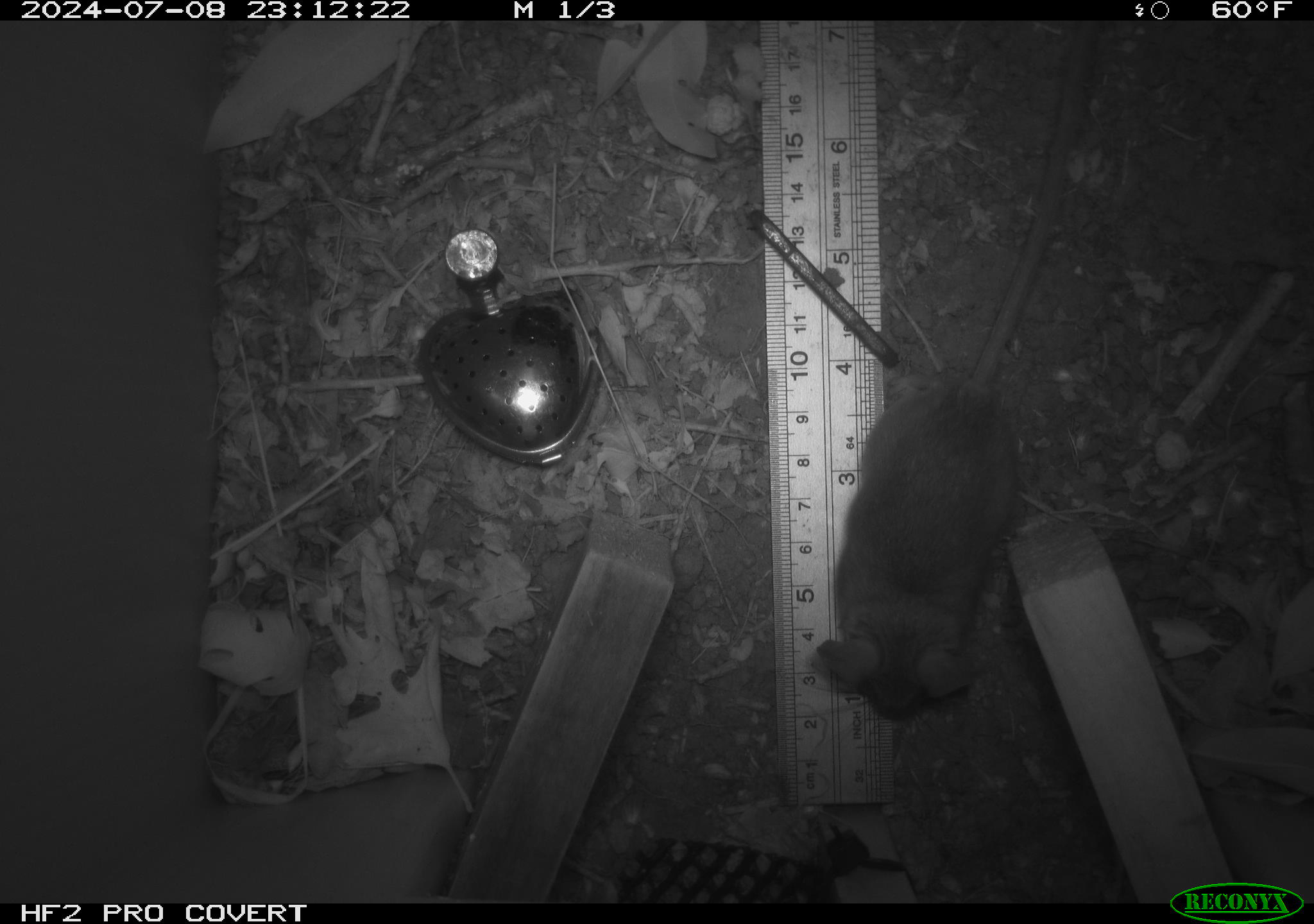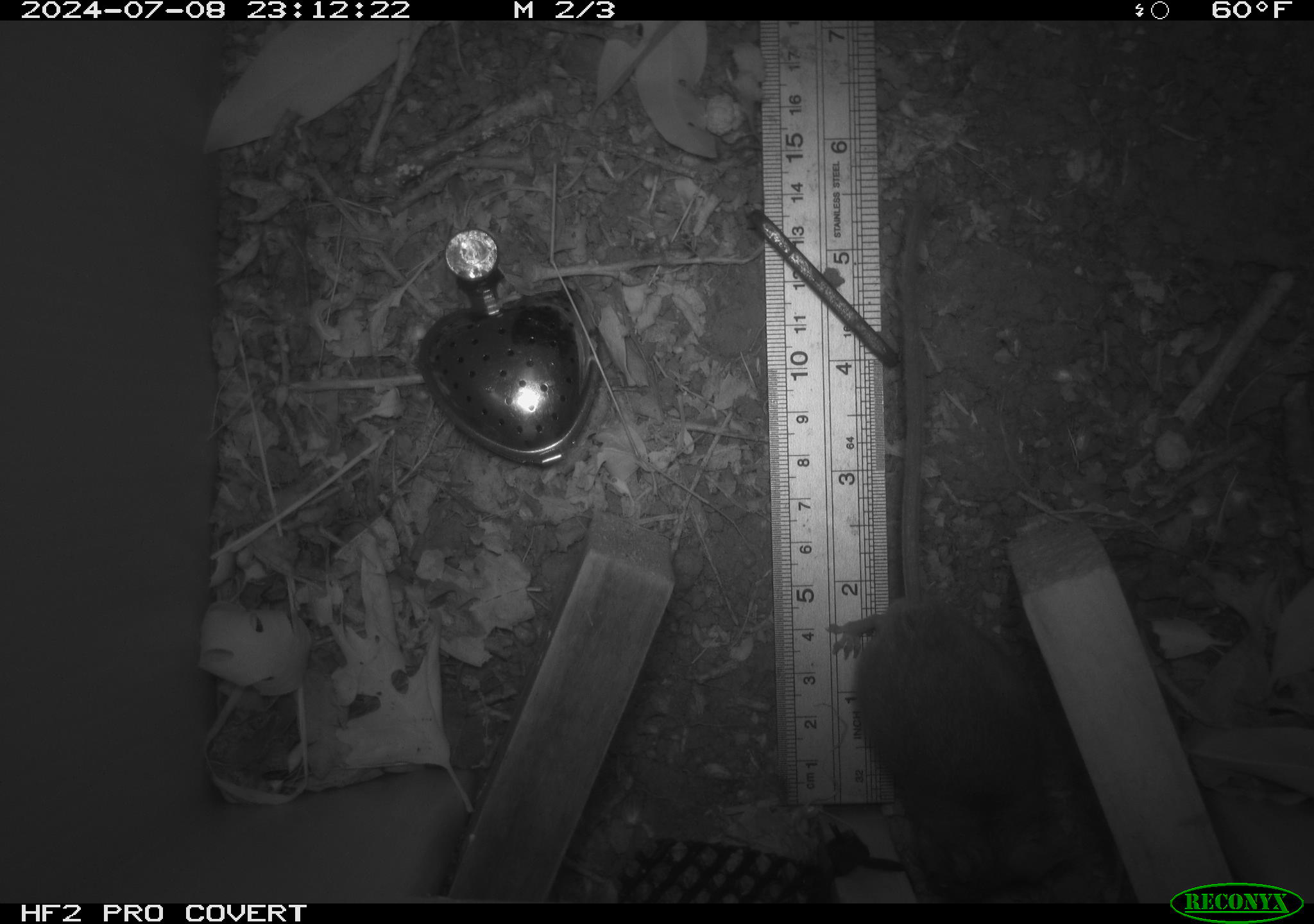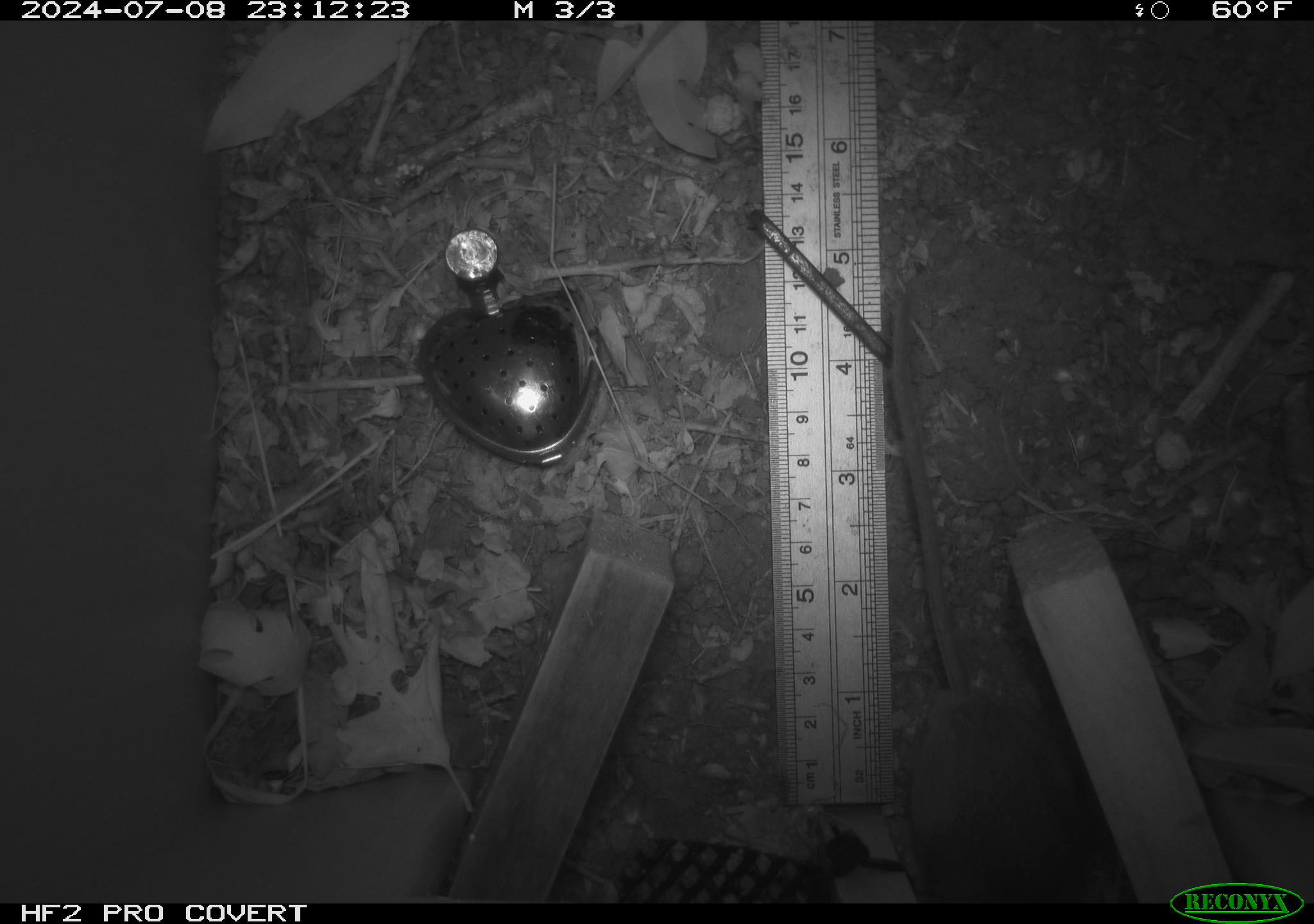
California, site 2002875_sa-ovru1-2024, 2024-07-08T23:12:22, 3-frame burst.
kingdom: Animalia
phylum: Chordata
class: Mammalia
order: Rodentia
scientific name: Rodentia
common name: rodent